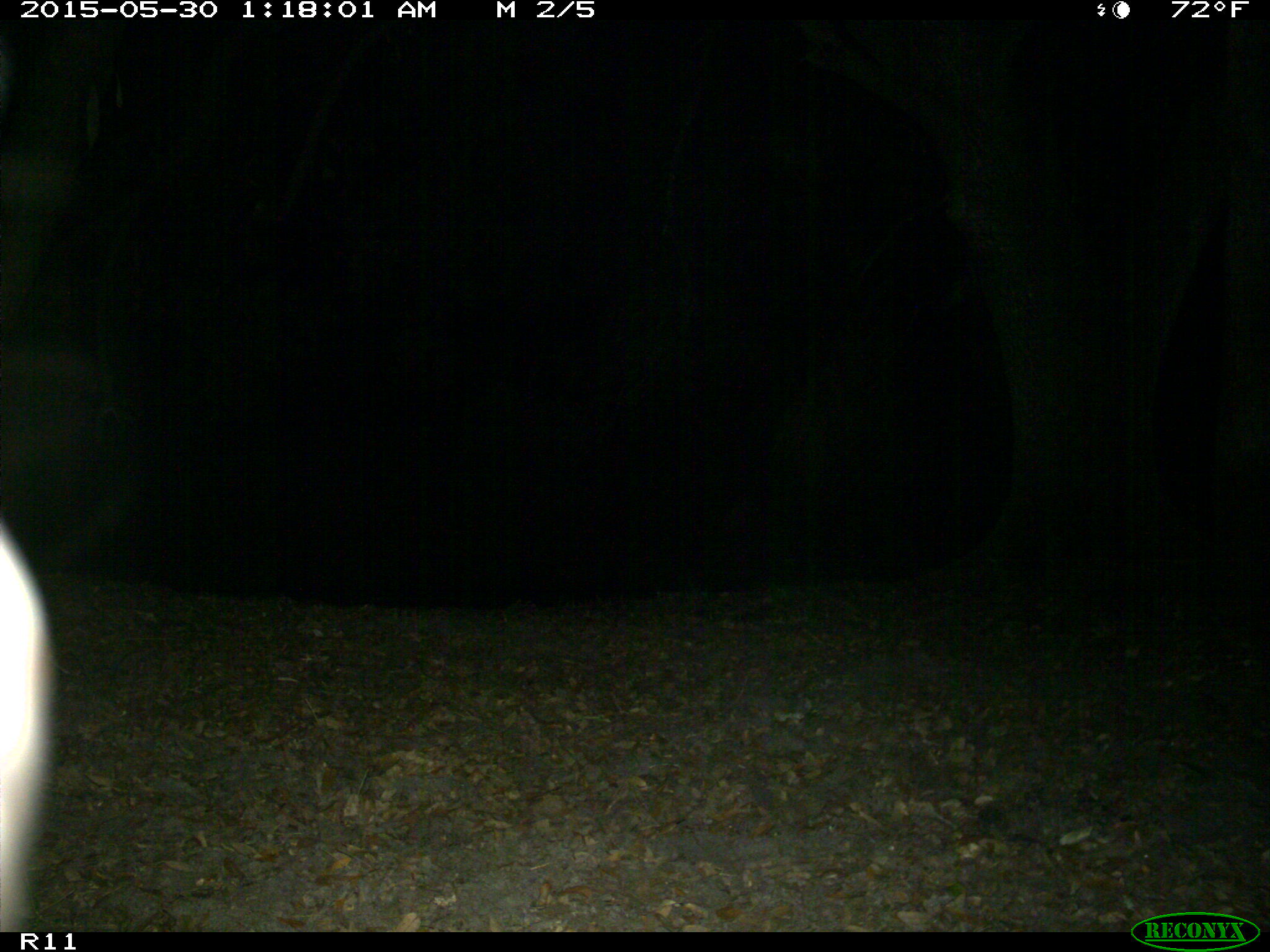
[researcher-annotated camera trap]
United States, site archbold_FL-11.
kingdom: Animalia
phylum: Chordata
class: Mammalia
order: Artiodactyla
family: Bovidae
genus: Bos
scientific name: Bos taurus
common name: domestic cow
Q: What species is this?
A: Bos taurus (domestic cow).